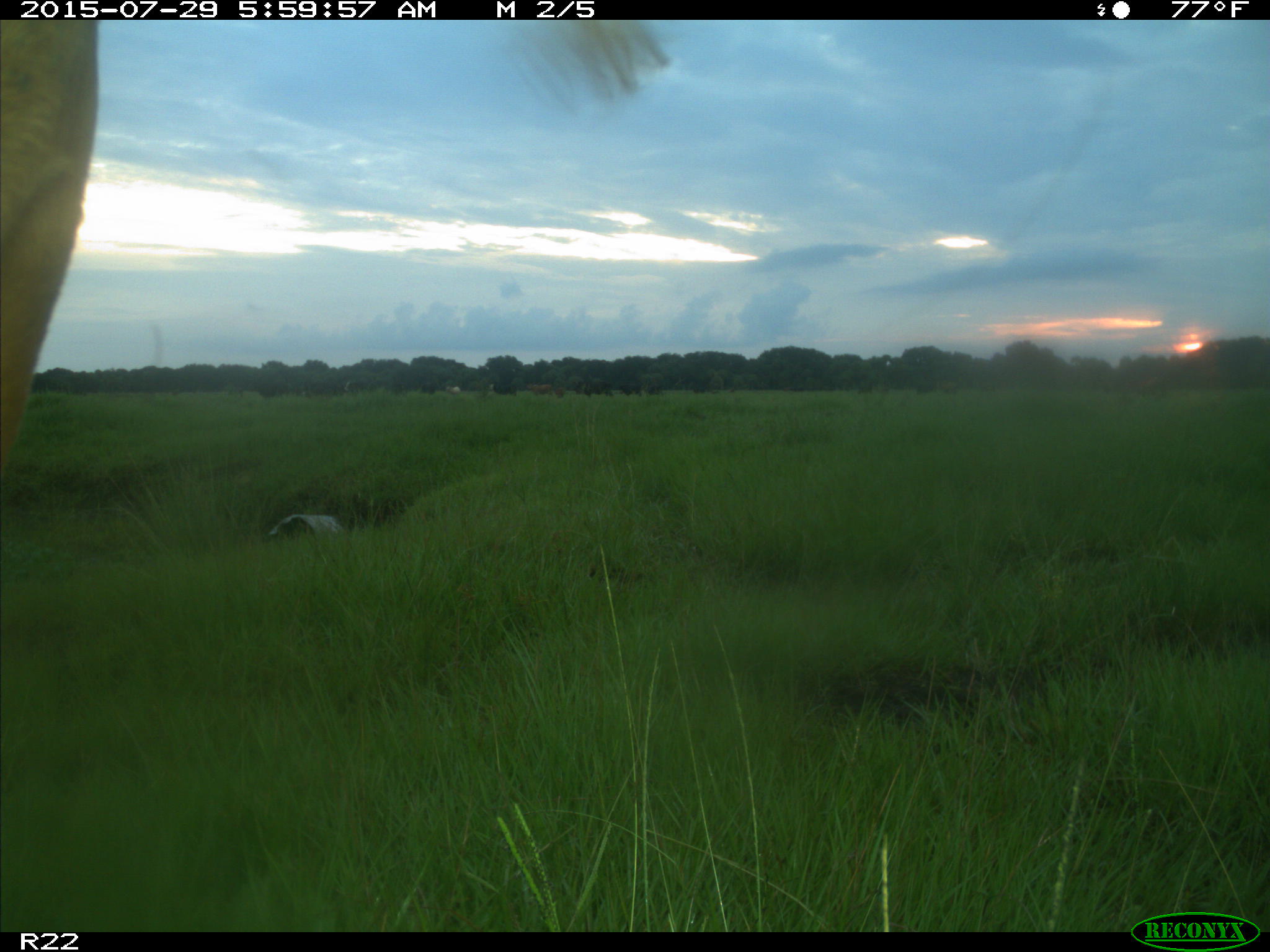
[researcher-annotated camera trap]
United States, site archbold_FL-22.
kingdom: Animalia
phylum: Chordata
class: Mammalia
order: Artiodactyla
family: Bovidae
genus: Bos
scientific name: Bos taurus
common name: domestic cow